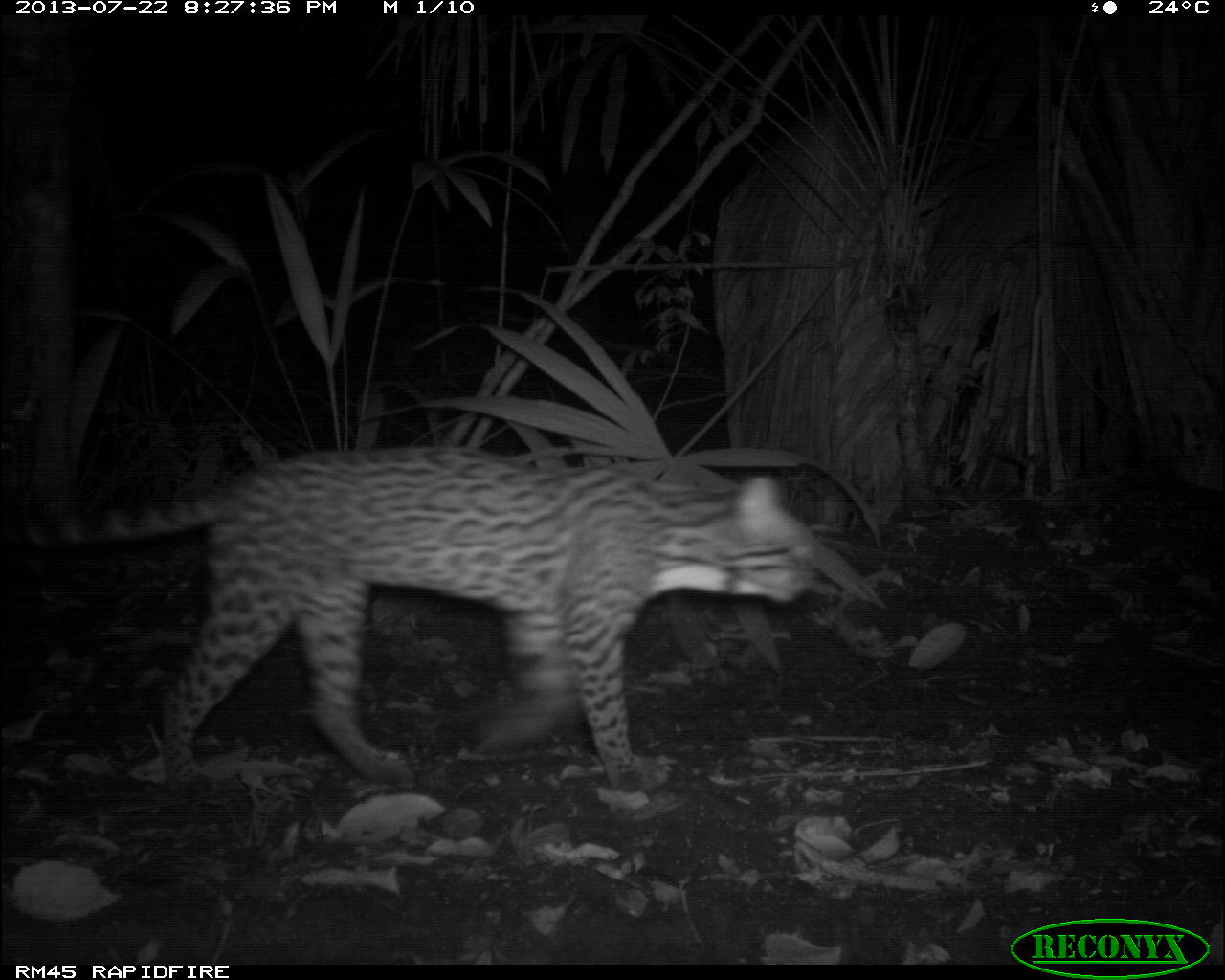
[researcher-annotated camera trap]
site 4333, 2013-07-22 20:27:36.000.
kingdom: Animalia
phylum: Chordata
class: Mammalia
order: Carnivora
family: Felidae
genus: Leopardus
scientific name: Leopardus pardalis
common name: ocelot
Leopardus pardalis (ocelot), count 1, sex female.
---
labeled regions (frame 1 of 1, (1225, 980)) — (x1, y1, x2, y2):
leopardus pardalis: (0, 442, 820, 795)